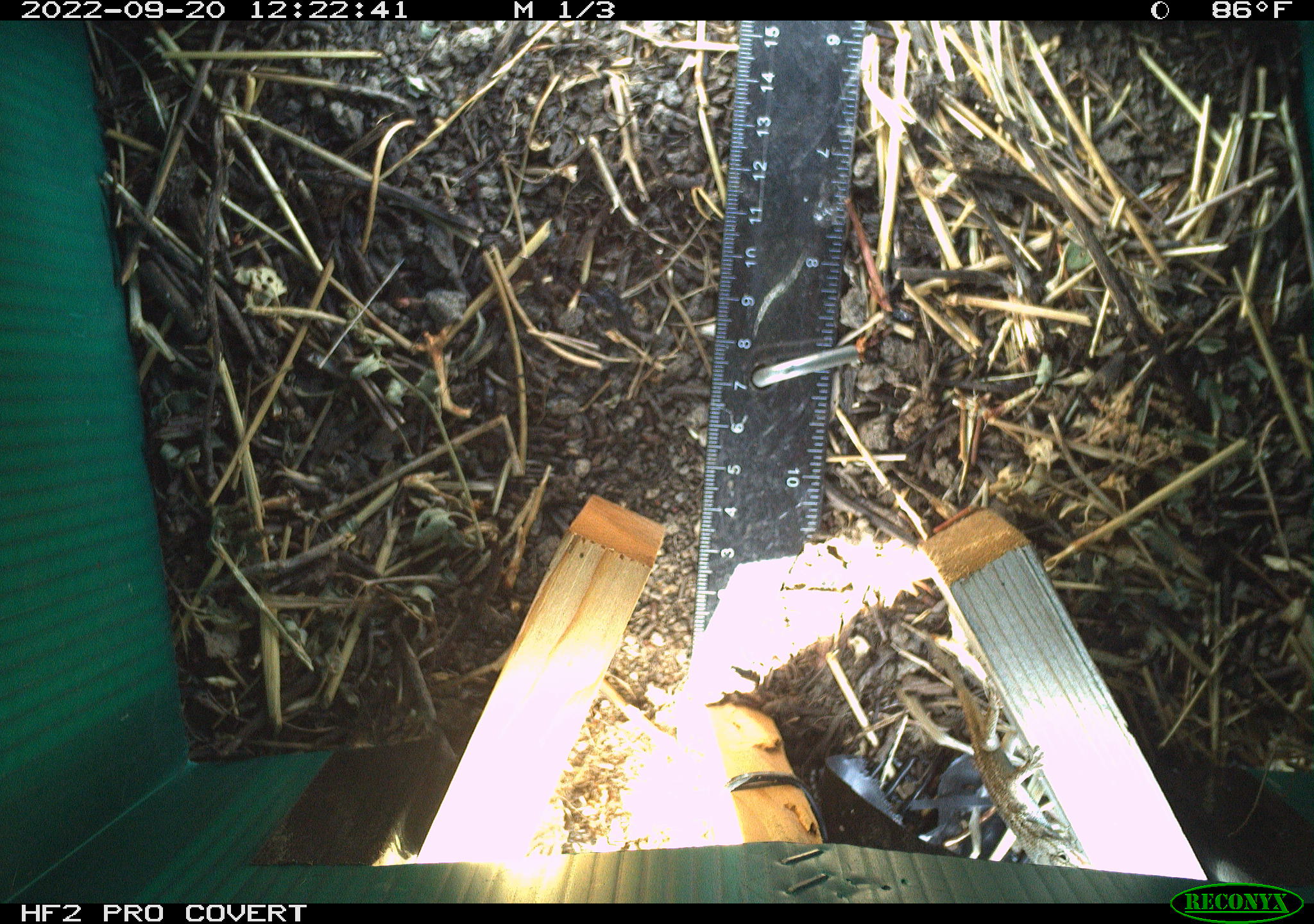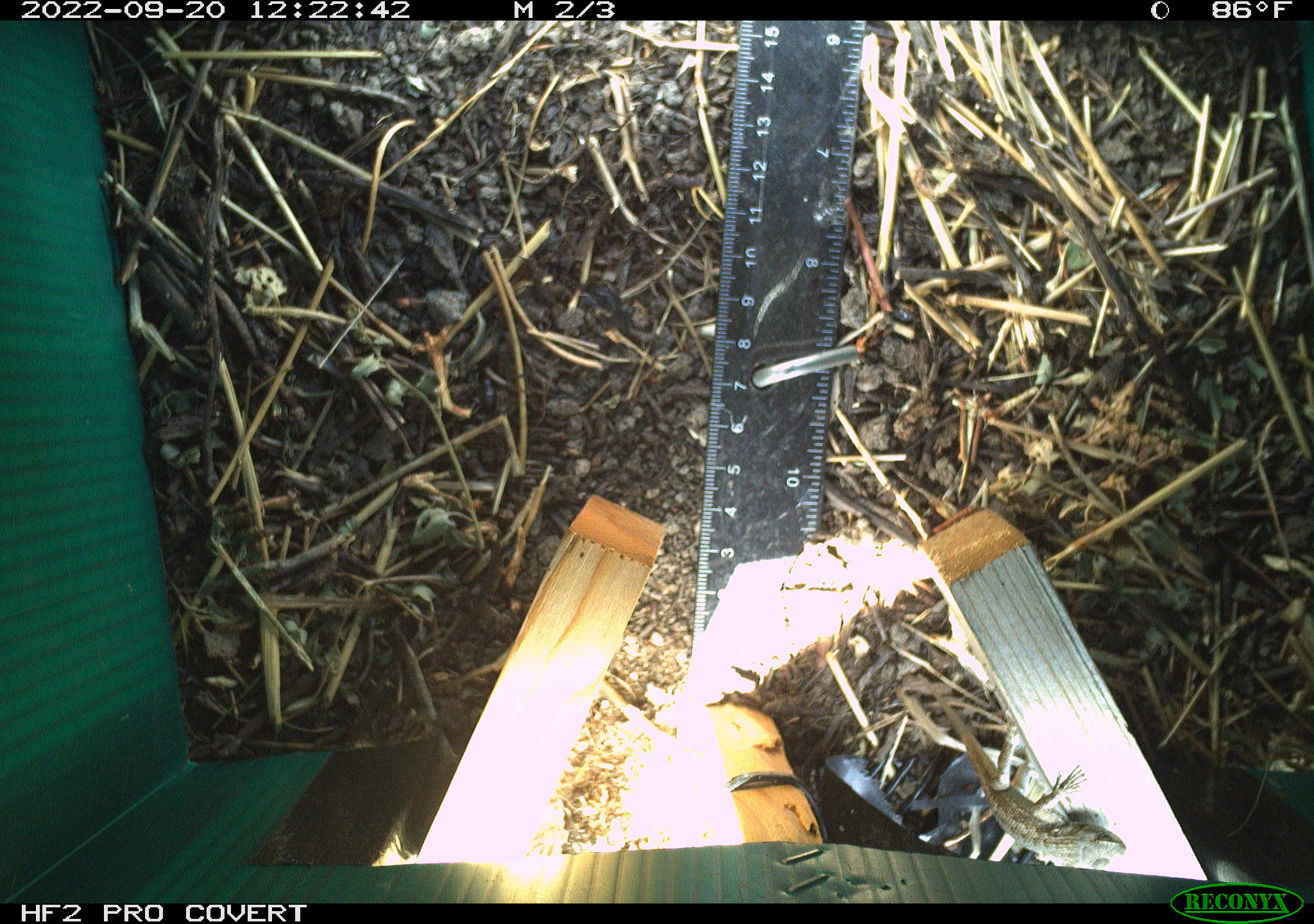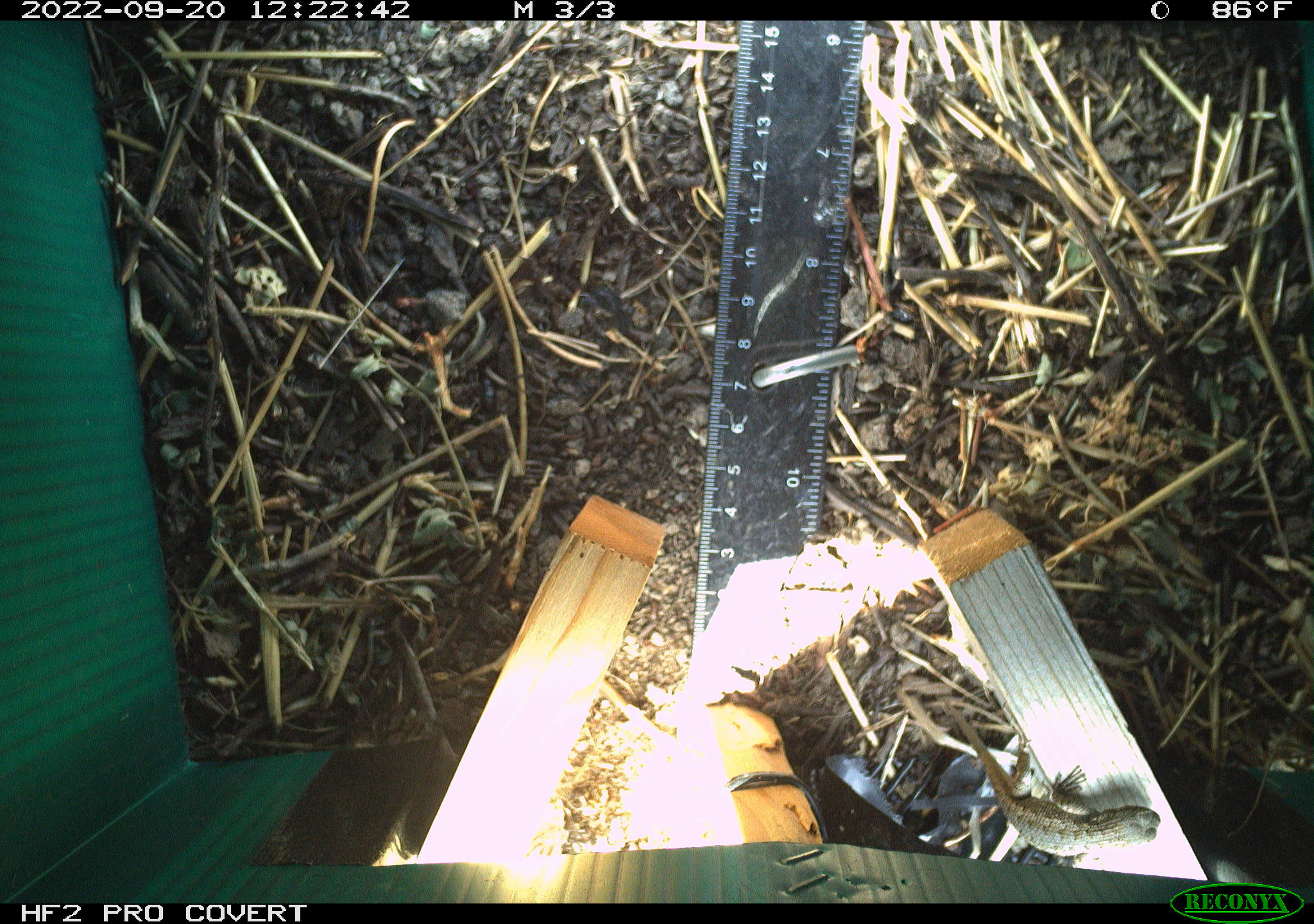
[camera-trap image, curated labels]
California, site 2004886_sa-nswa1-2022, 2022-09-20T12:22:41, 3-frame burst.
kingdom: Animalia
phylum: Chordata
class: Reptilia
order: Squamata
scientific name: Squamata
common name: lizards and snakes